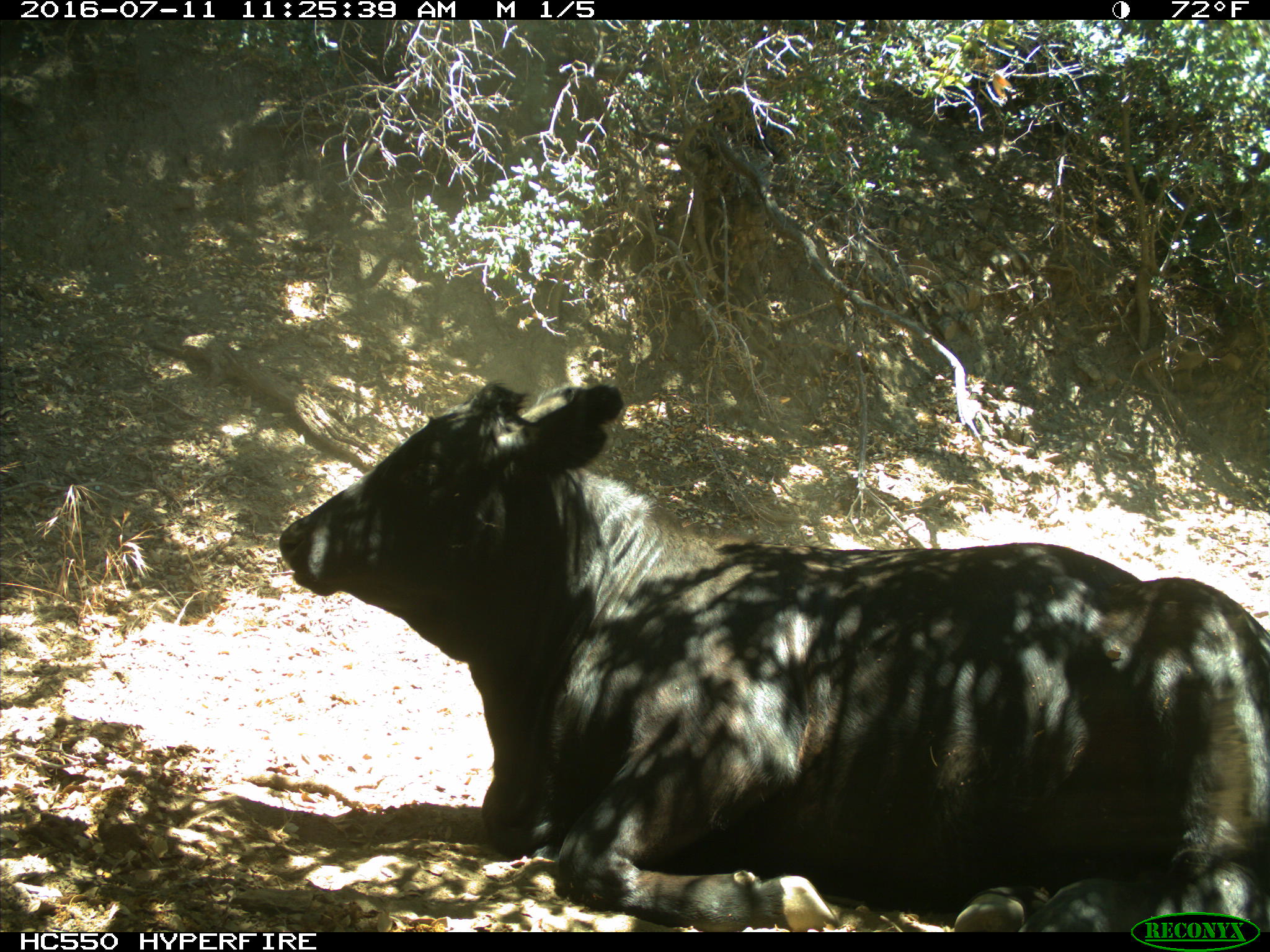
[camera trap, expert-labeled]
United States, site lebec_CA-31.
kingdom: Animalia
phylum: Chordata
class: Mammalia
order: Artiodactyla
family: Bovidae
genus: Bos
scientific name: Bos taurus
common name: domestic cow